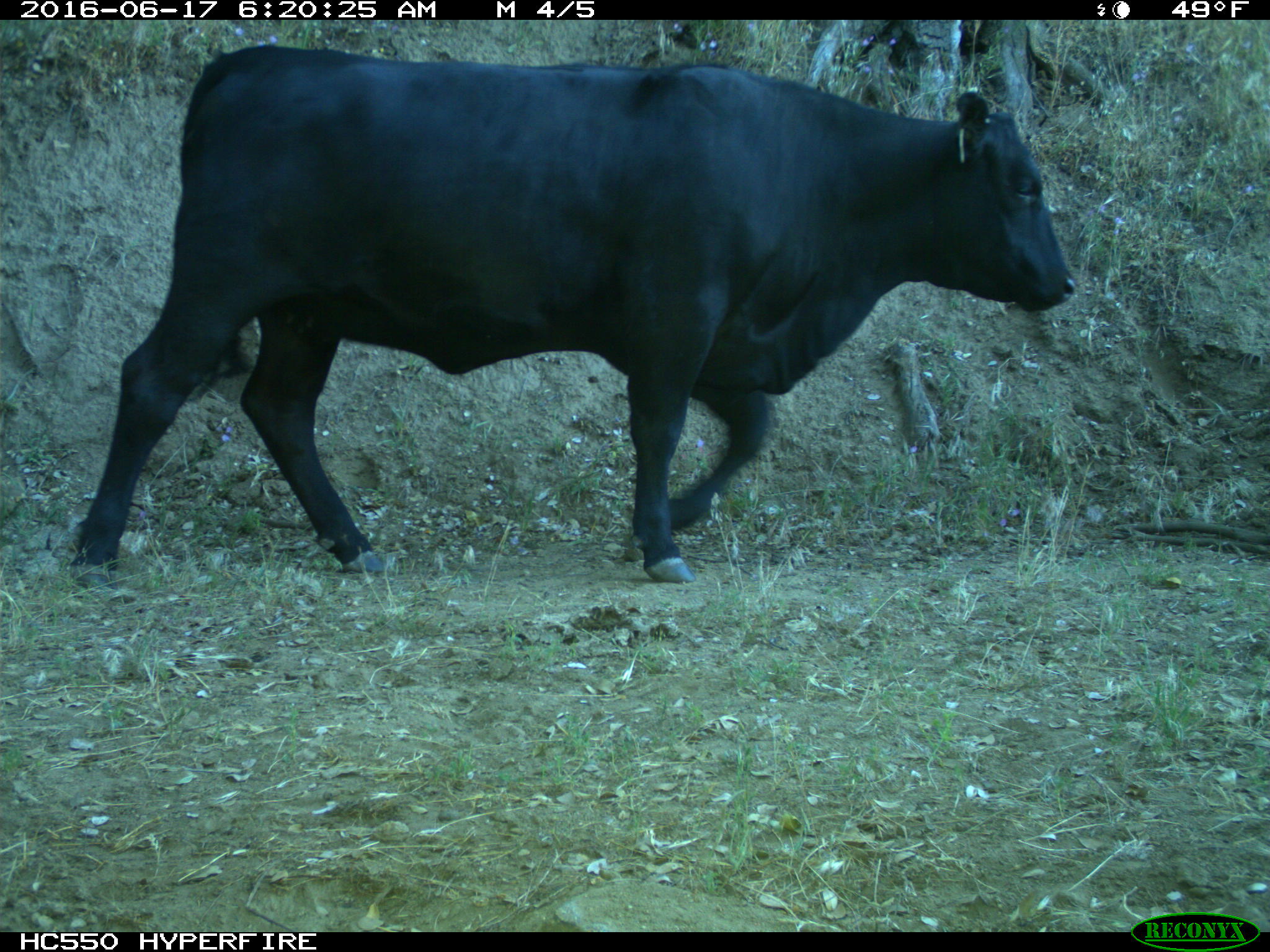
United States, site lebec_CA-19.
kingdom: Animalia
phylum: Chordata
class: Mammalia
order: Artiodactyla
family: Bovidae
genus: Bos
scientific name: Bos taurus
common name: domestic cow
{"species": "Bos taurus (domestic cow)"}